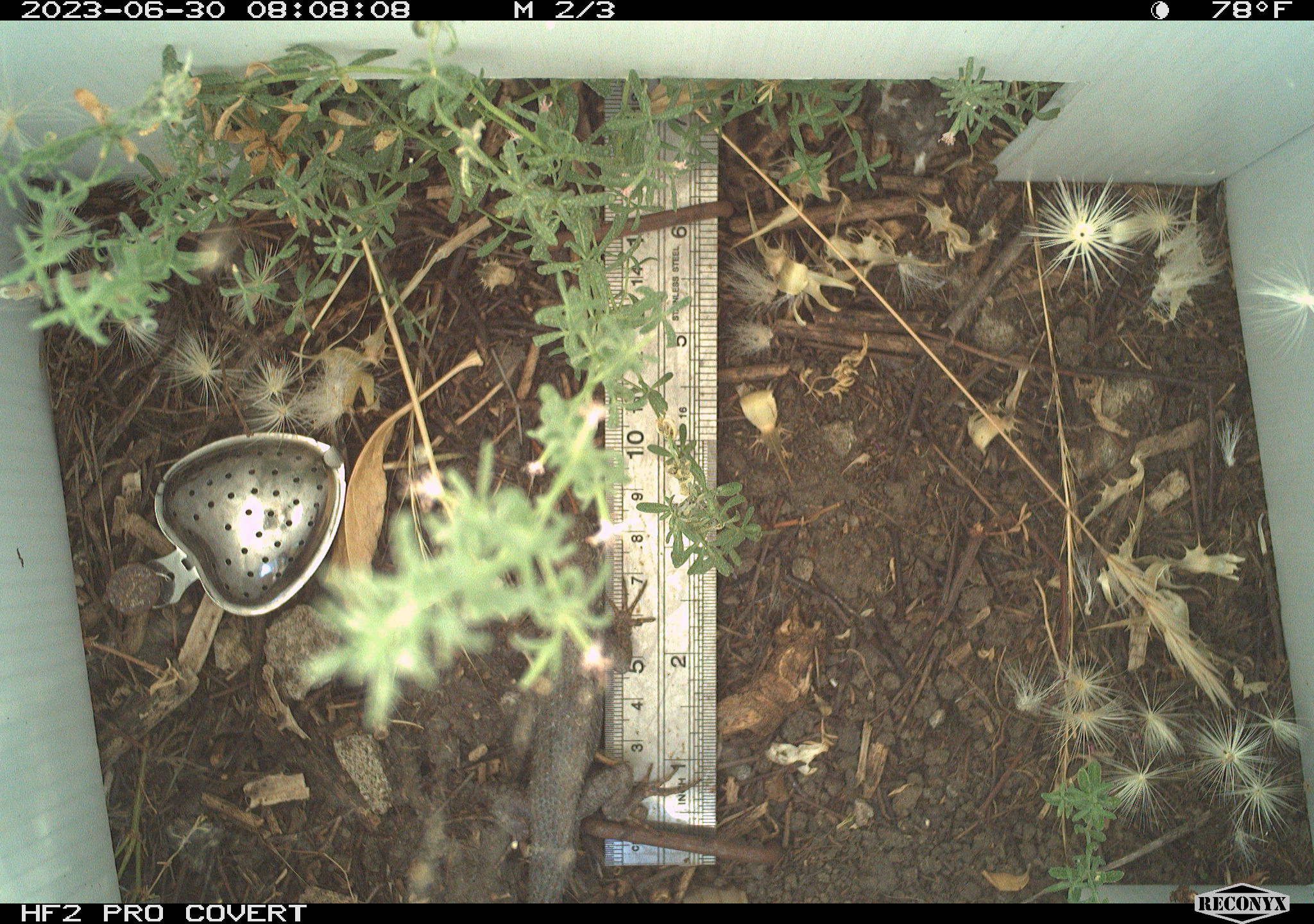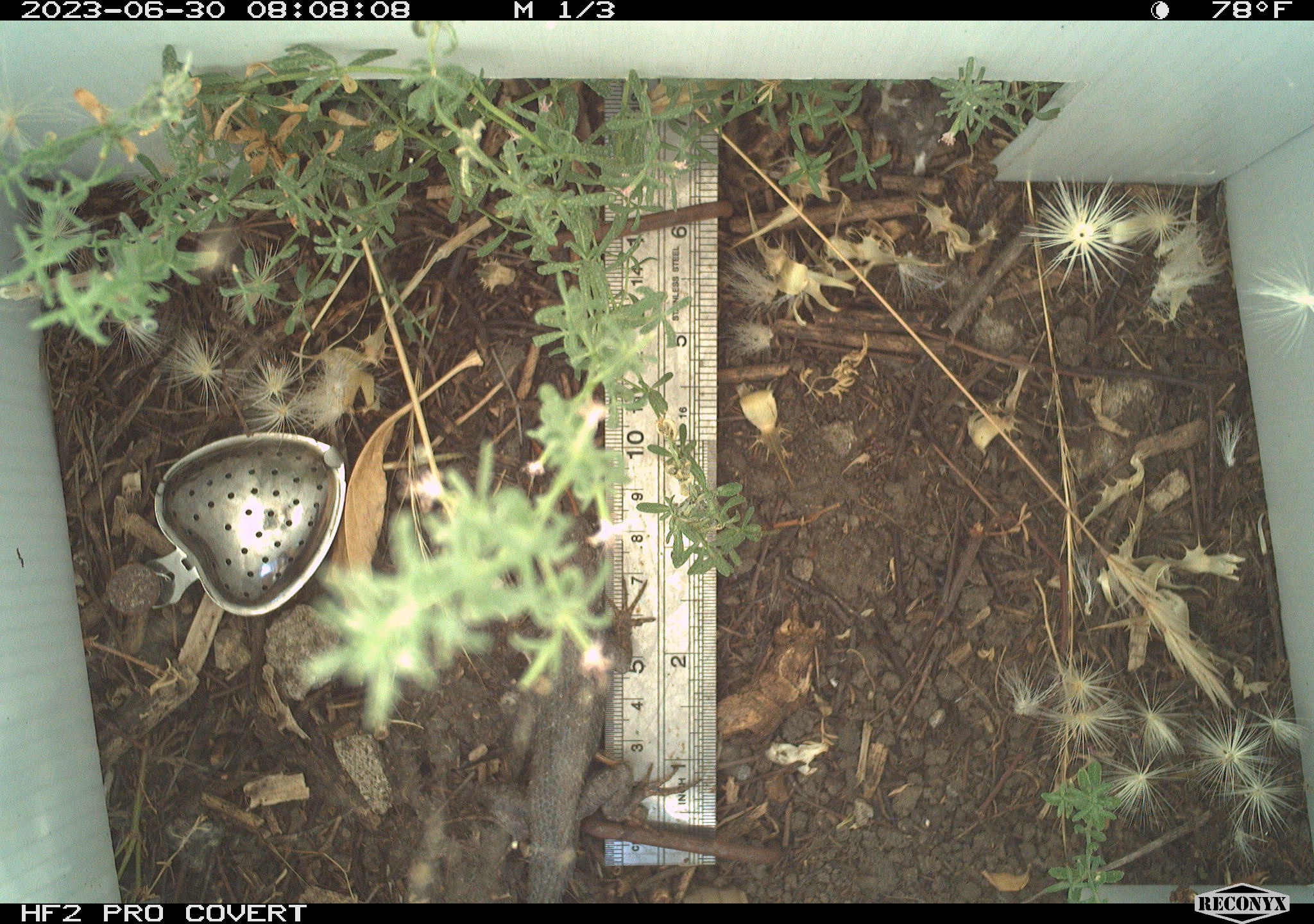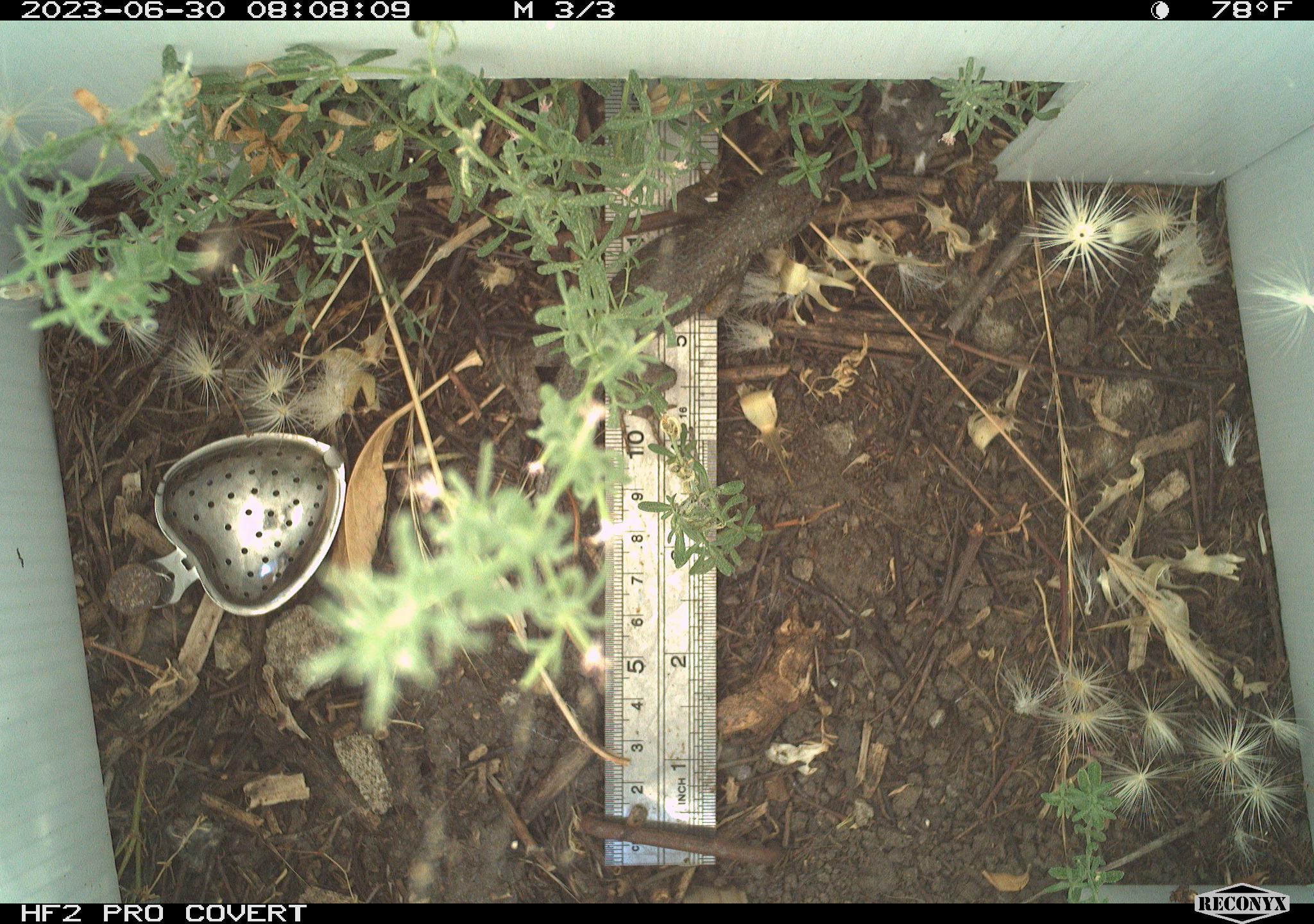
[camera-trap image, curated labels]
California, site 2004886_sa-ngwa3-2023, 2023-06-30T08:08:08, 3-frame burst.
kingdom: Animalia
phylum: Chordata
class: Reptilia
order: Squamata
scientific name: Squamata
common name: lizards and snakes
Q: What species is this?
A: Lizards and snakes (Squamata).